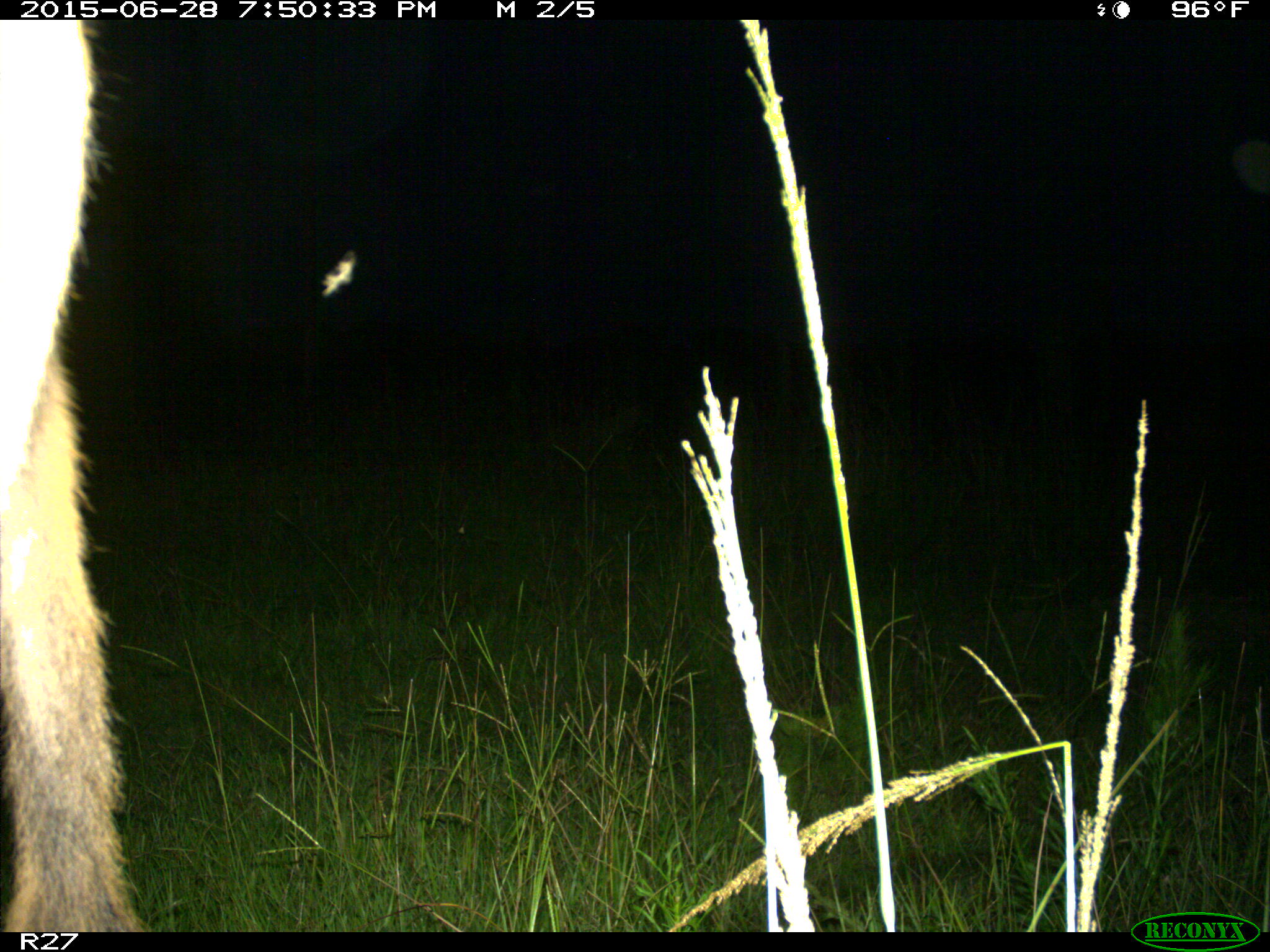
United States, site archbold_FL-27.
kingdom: Animalia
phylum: Chordata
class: Mammalia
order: Artiodactyla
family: Bovidae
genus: Bos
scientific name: Bos taurus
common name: domestic cow